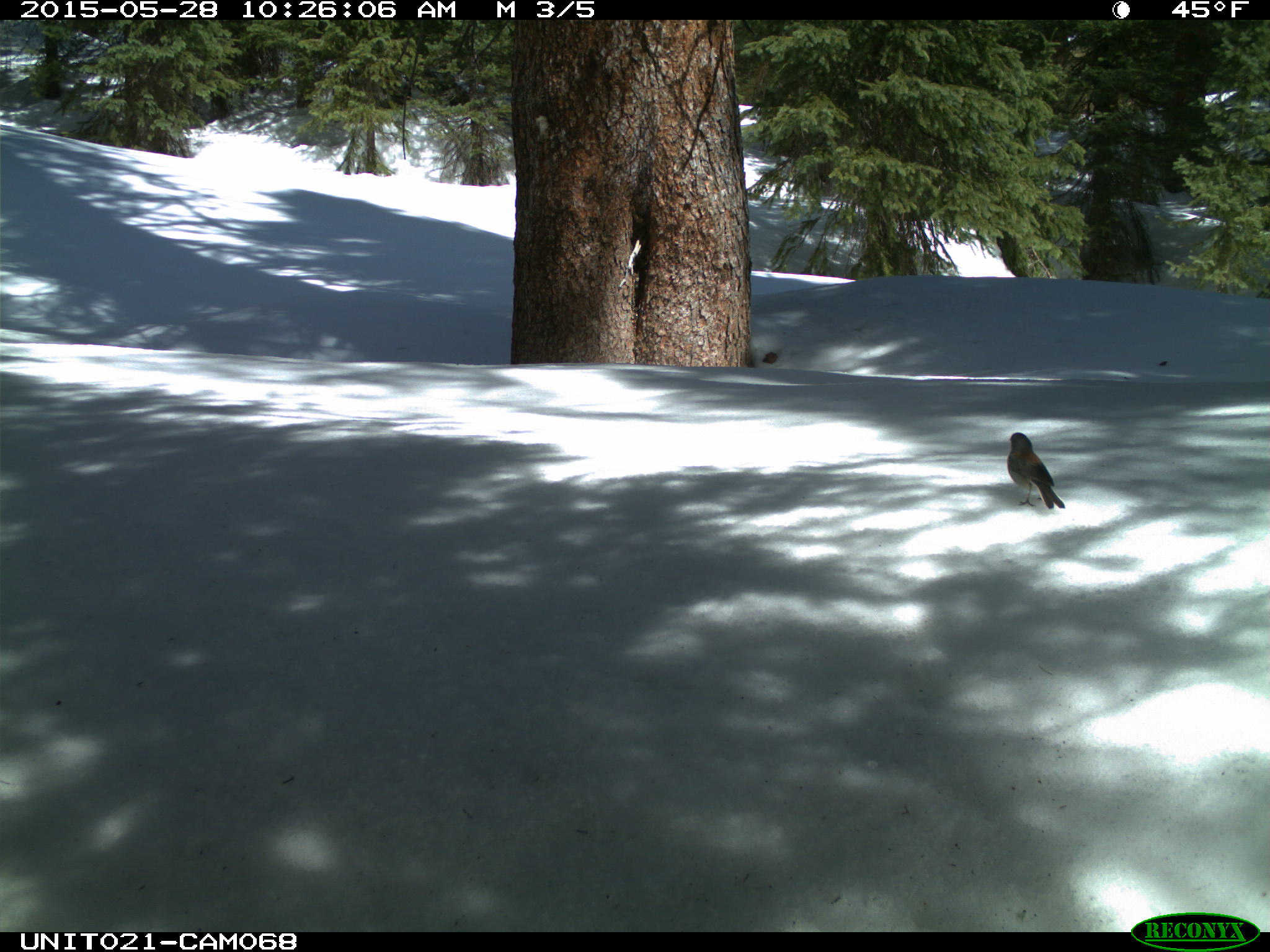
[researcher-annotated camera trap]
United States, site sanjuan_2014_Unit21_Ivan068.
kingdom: Animalia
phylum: Chordata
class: Aves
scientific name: Aves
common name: birds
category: unidentified bird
Unidentified bird (birds) (Aves).